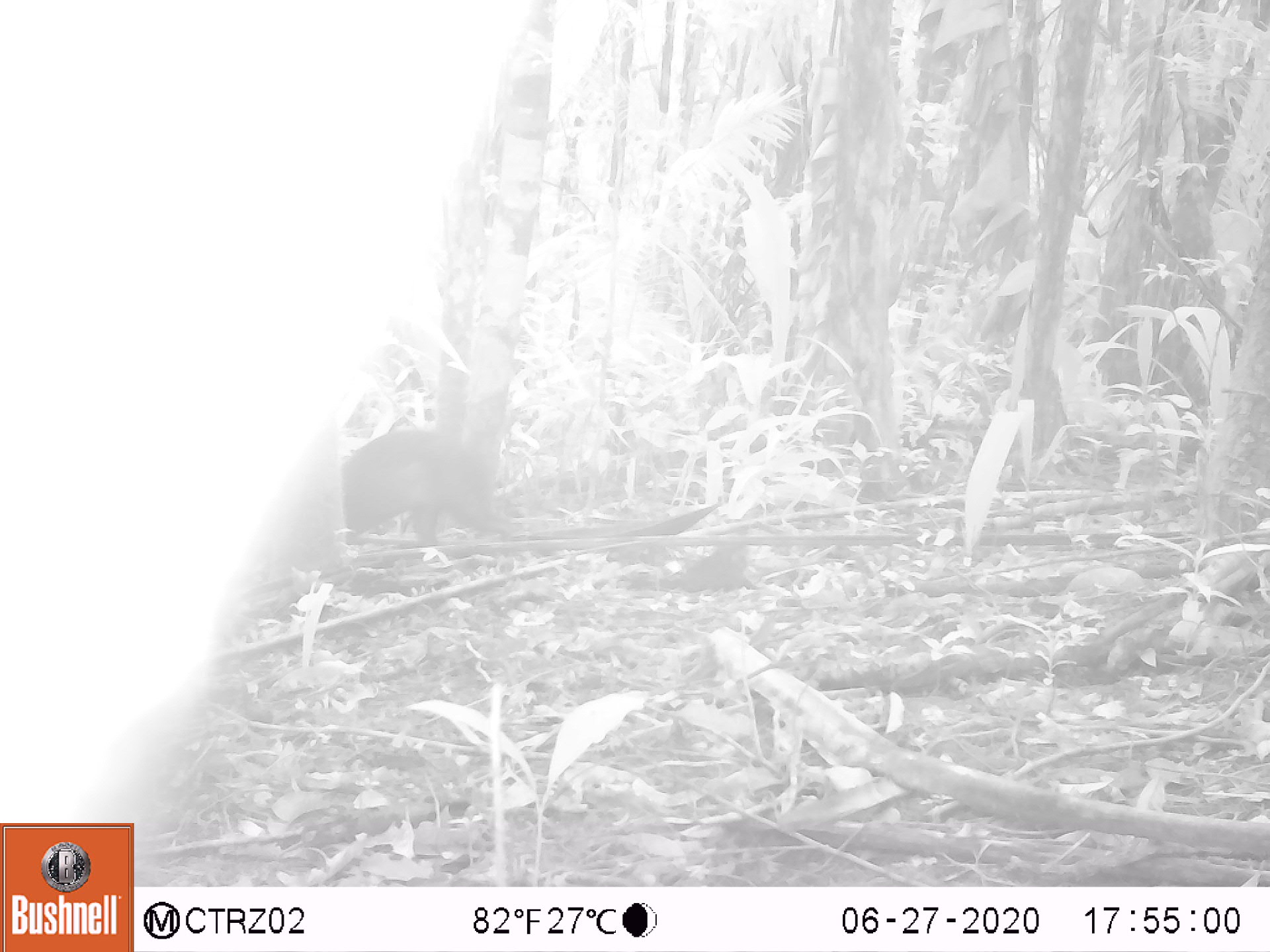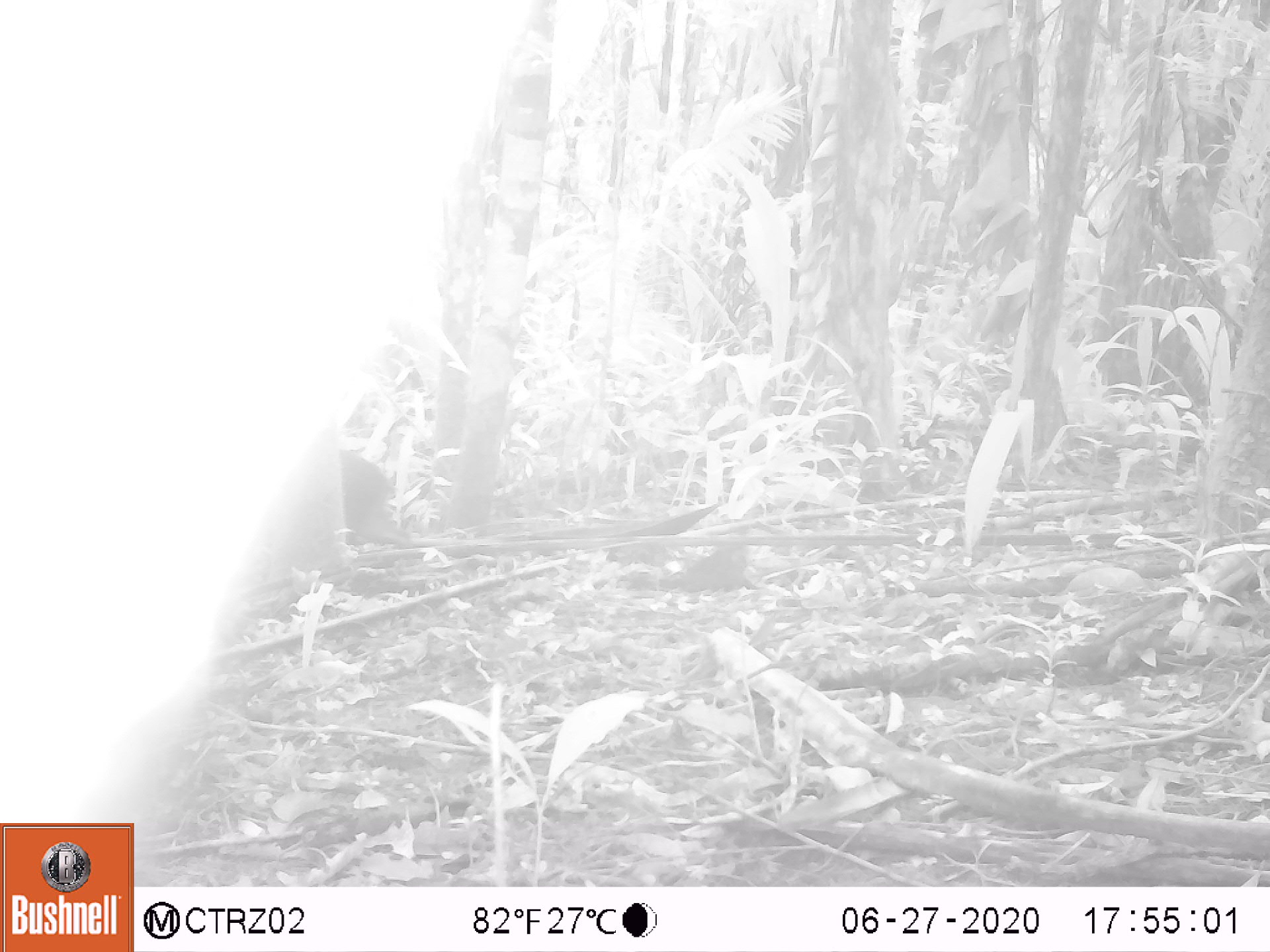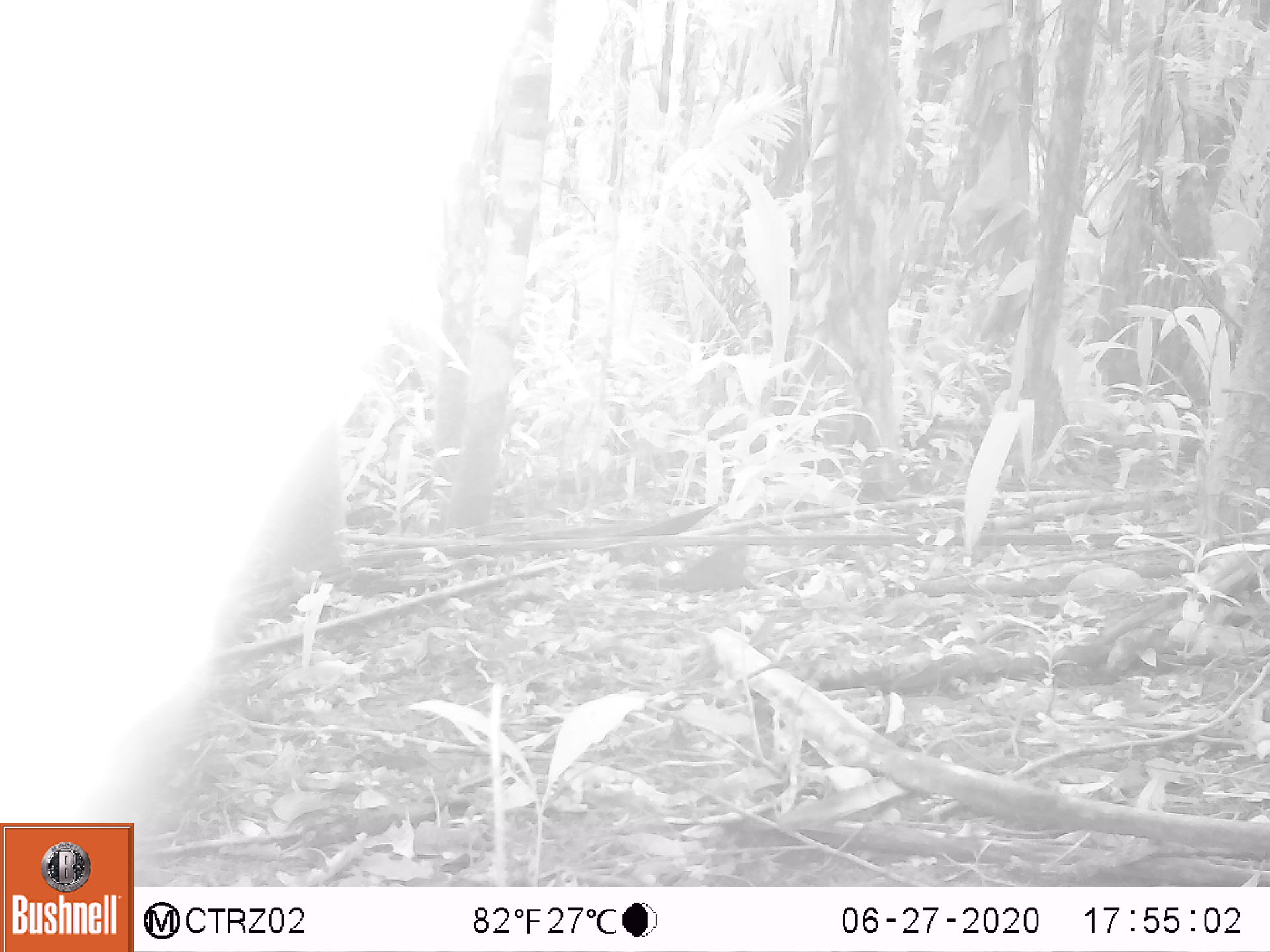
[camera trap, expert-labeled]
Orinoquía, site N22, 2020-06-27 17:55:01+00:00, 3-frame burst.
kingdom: Animalia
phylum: Chordata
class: Mammalia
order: Rodentia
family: Dasyproctidae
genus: Dasyprocta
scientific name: Dasyprocta fuliginosa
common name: black agouti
Black agouti (Dasyprocta fuliginosa).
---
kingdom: Animalia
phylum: Arthropoda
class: Insecta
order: Hymenoptera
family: Formicidae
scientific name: Formicidae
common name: ants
Ants (Formicidae).